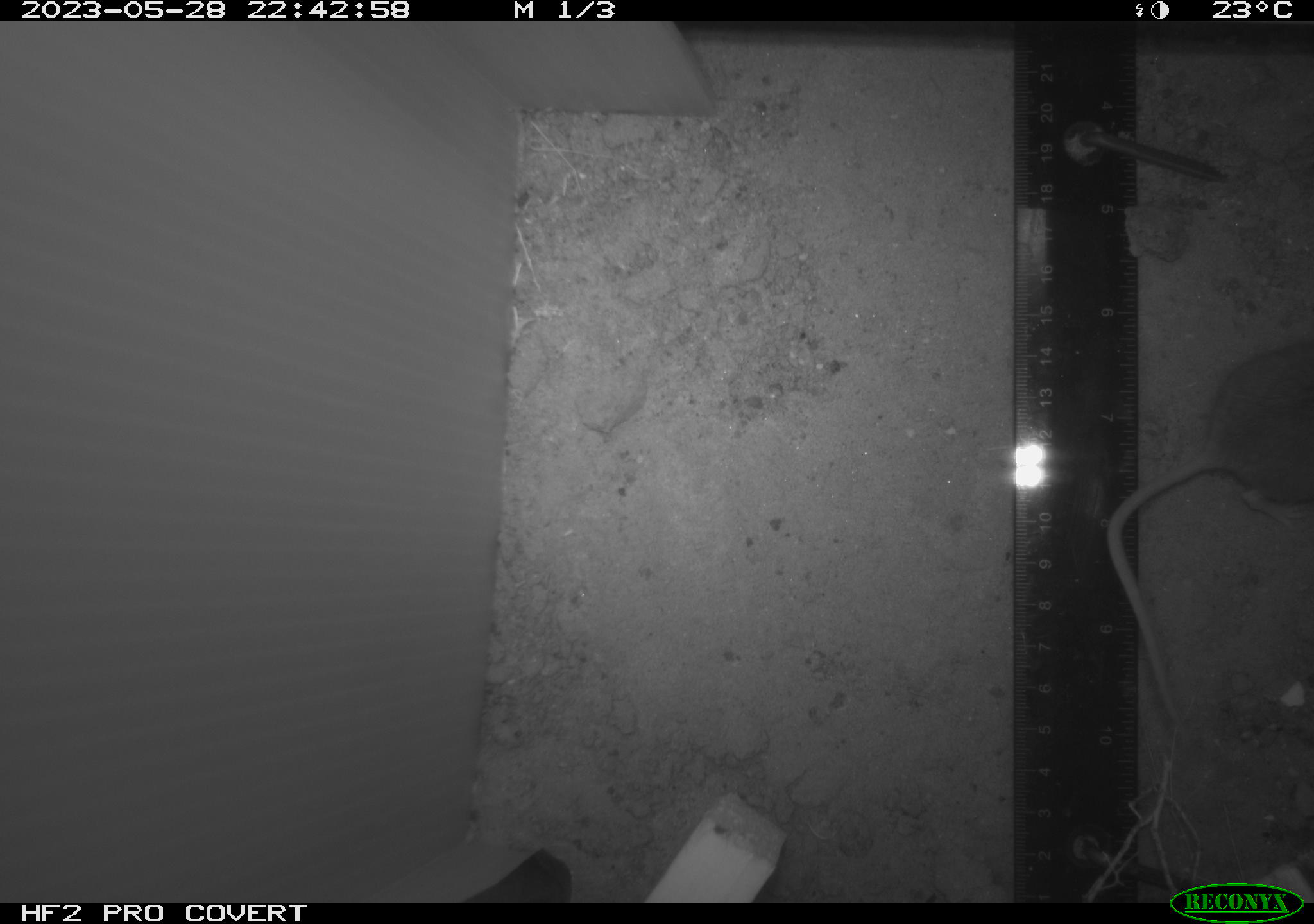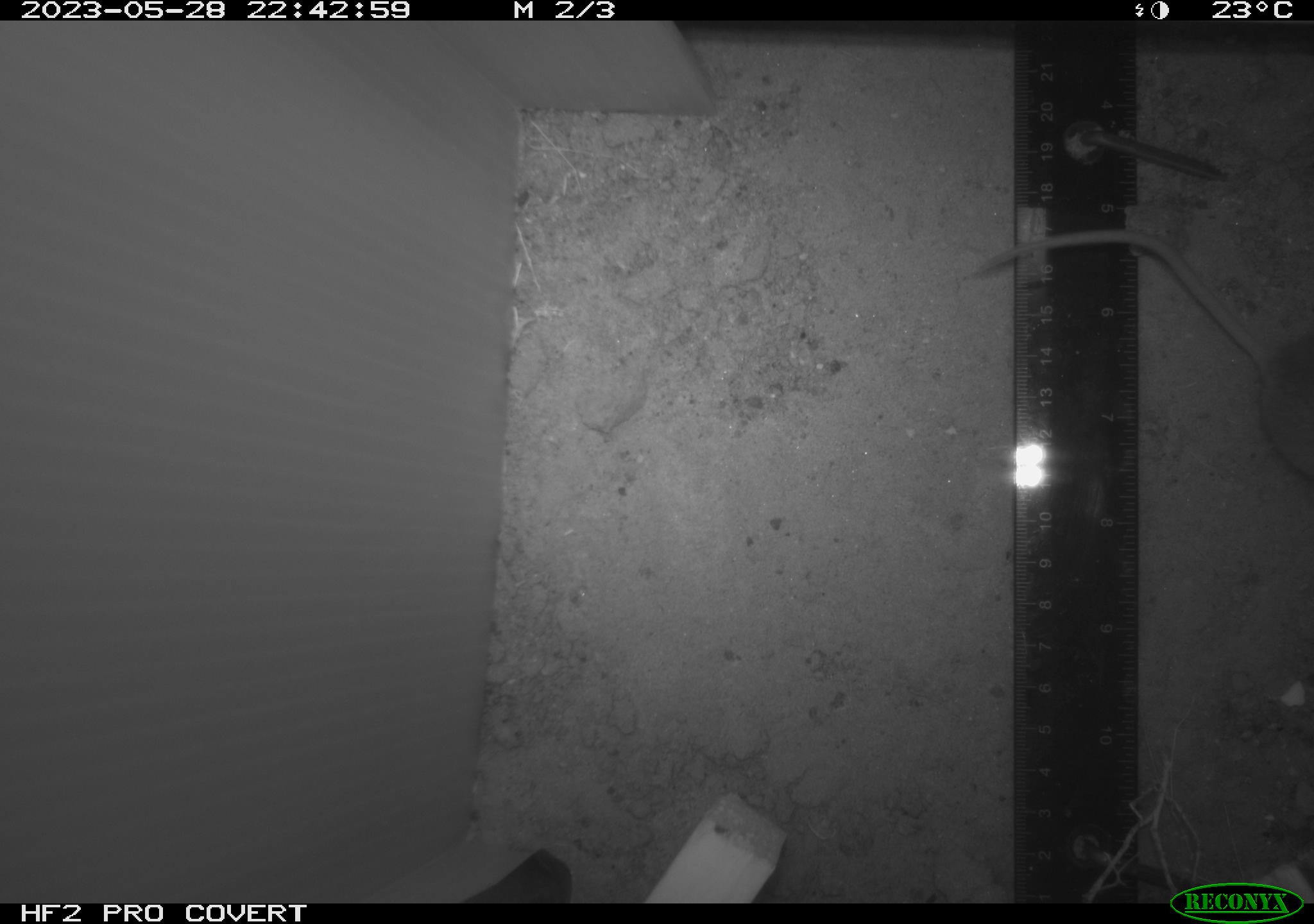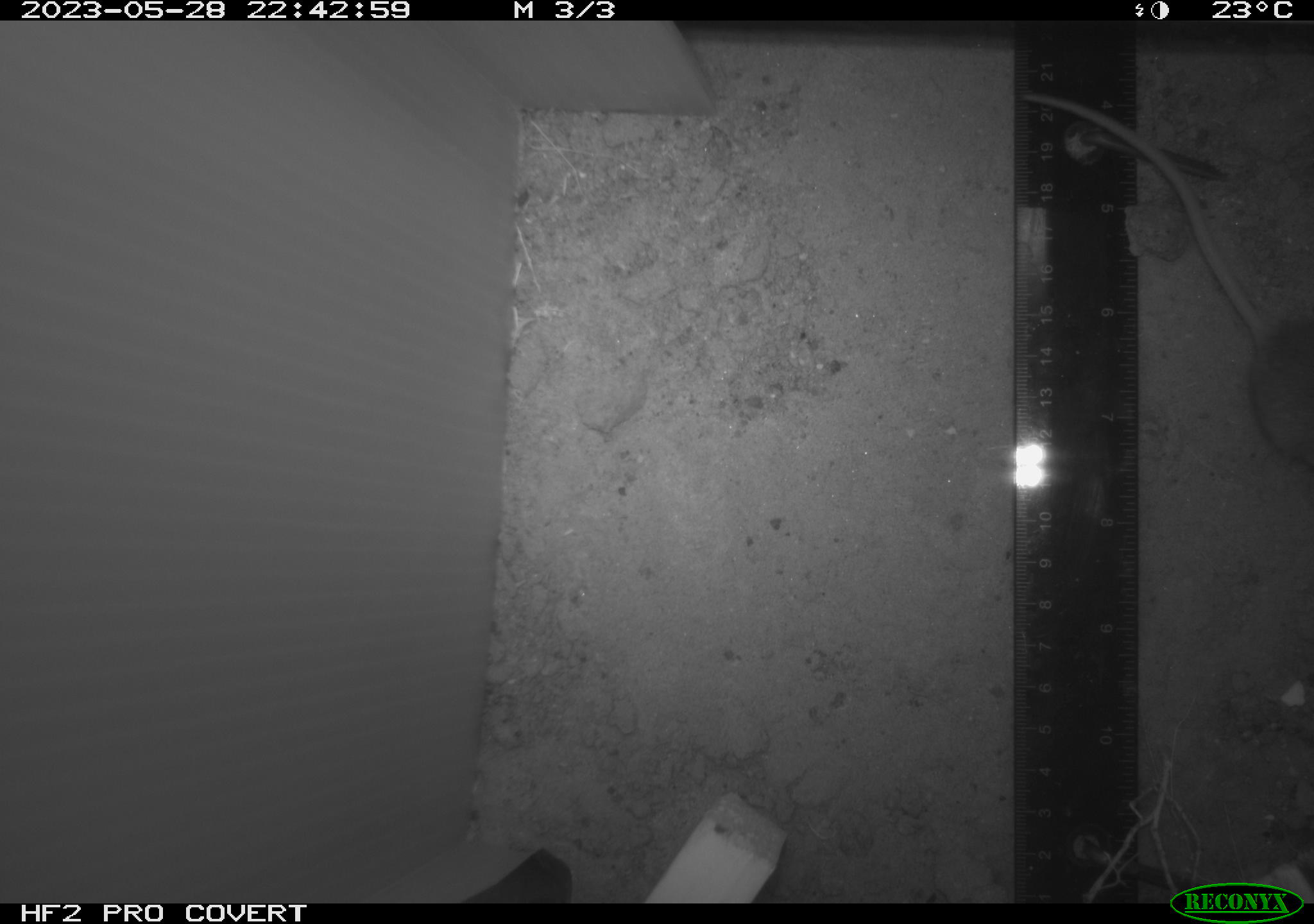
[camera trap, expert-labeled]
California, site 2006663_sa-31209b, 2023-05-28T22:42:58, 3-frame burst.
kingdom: Animalia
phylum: Chordata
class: Mammalia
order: Rodentia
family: Cricetidae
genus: Peromyscus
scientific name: Peromyscus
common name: deer mice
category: peromyscus species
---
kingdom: Animalia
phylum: Chordata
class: Mammalia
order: Rodentia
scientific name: Rodentia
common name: rodent